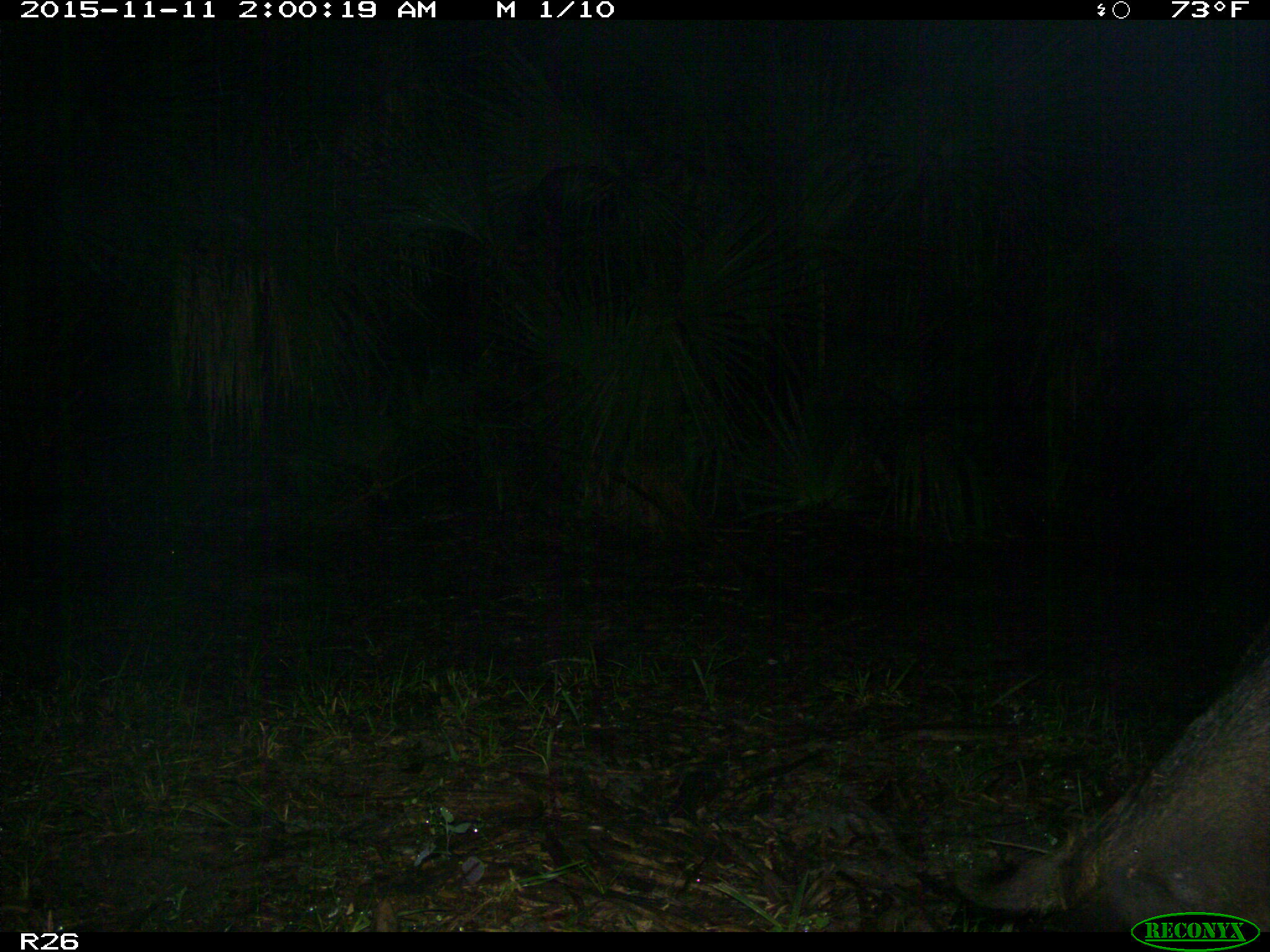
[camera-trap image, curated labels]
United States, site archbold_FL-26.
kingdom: Animalia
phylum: Chordata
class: Mammalia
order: Artiodactyla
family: Suidae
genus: Sus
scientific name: Sus scrofa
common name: wild boar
Sus scrofa (wild boar).